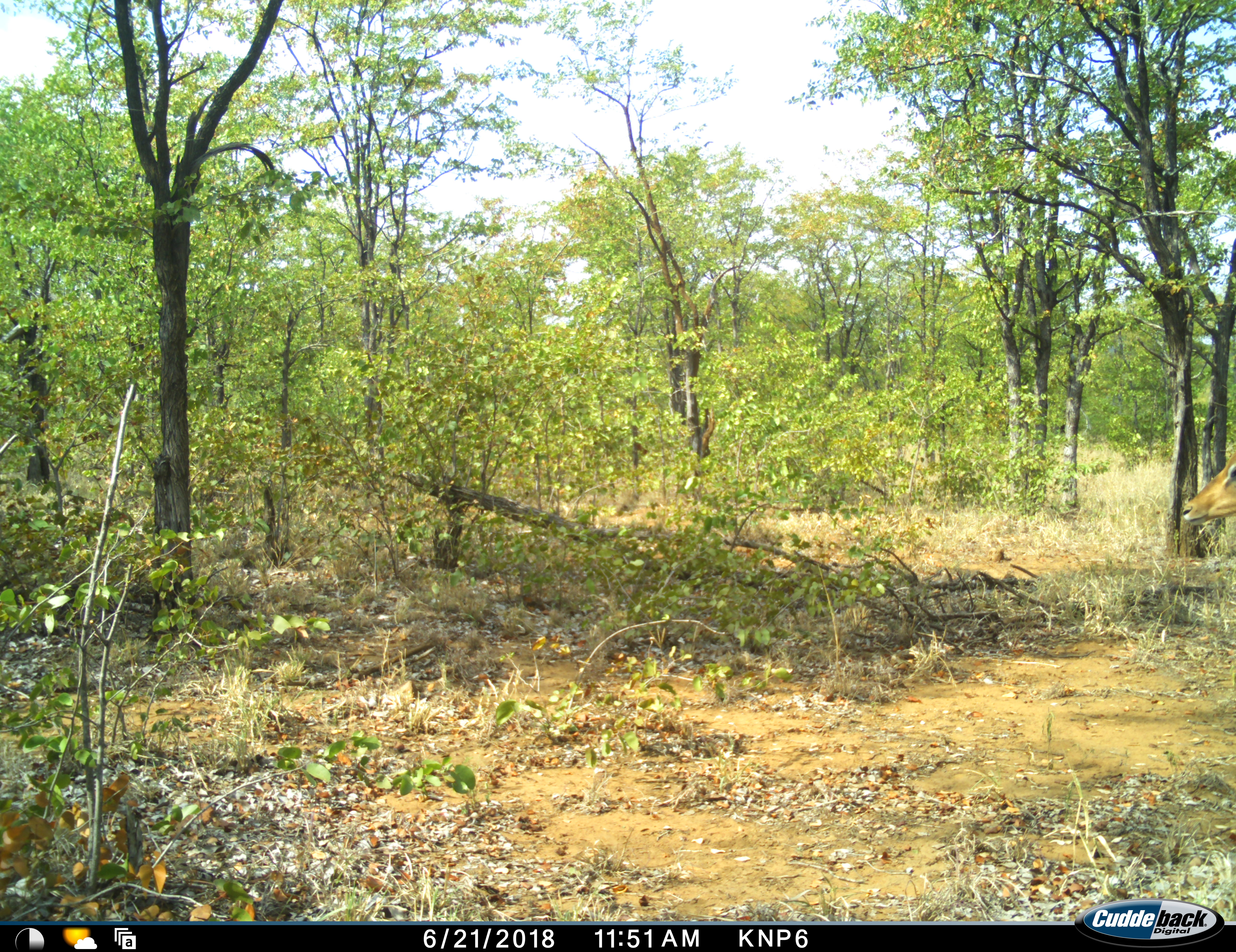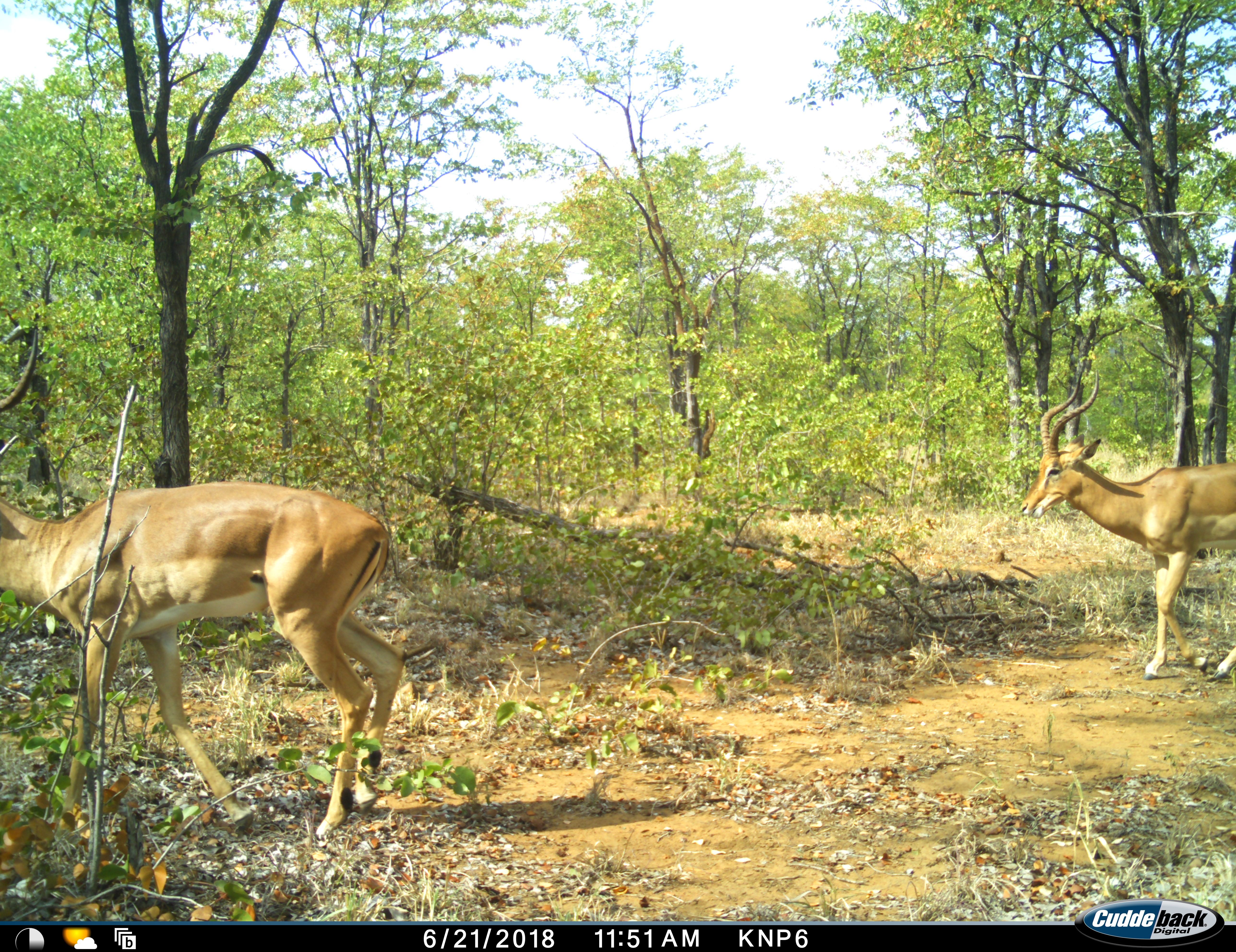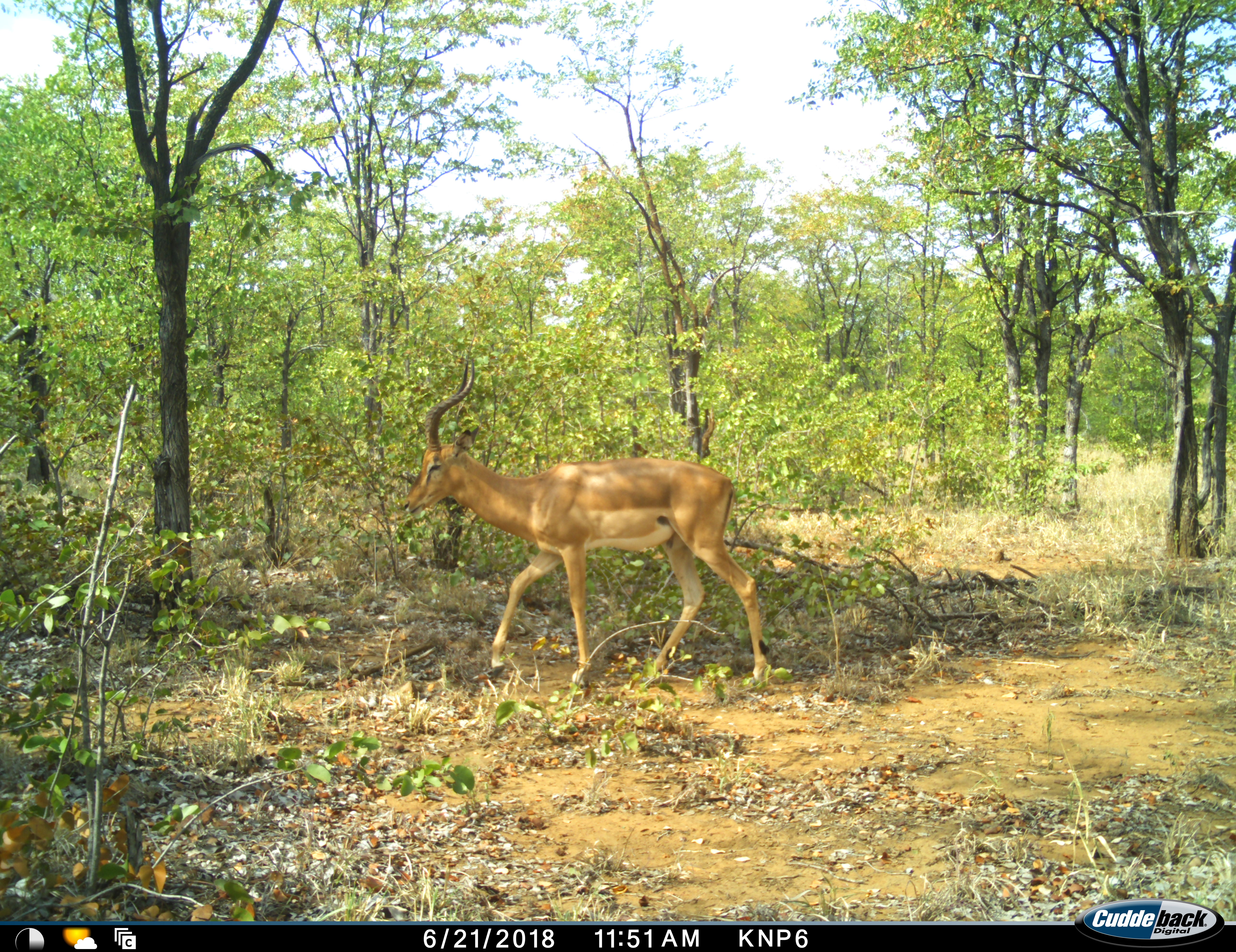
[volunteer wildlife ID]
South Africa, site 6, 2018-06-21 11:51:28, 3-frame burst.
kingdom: Animalia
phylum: Chordata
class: Mammalia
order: Artiodactyla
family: Bovidae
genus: Aepyceros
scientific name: Aepyceros melampus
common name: impala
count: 2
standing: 0%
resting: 0%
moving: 100%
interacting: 0%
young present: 0%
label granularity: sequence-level